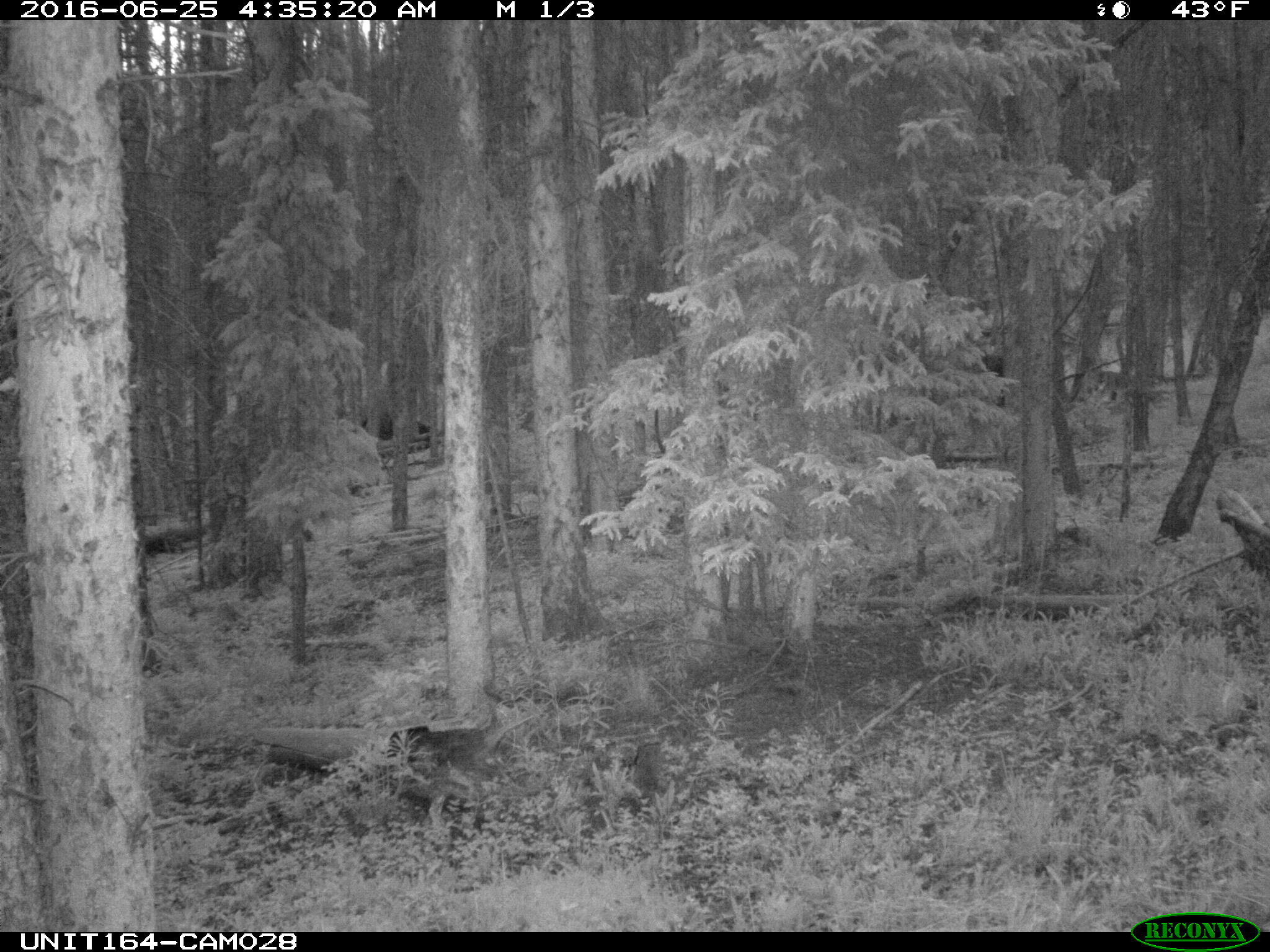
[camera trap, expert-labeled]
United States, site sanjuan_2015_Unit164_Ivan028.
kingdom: Animalia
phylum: Chordata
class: Mammalia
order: Artiodactyla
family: Bovidae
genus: Bos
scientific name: Bos taurus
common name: domestic cow